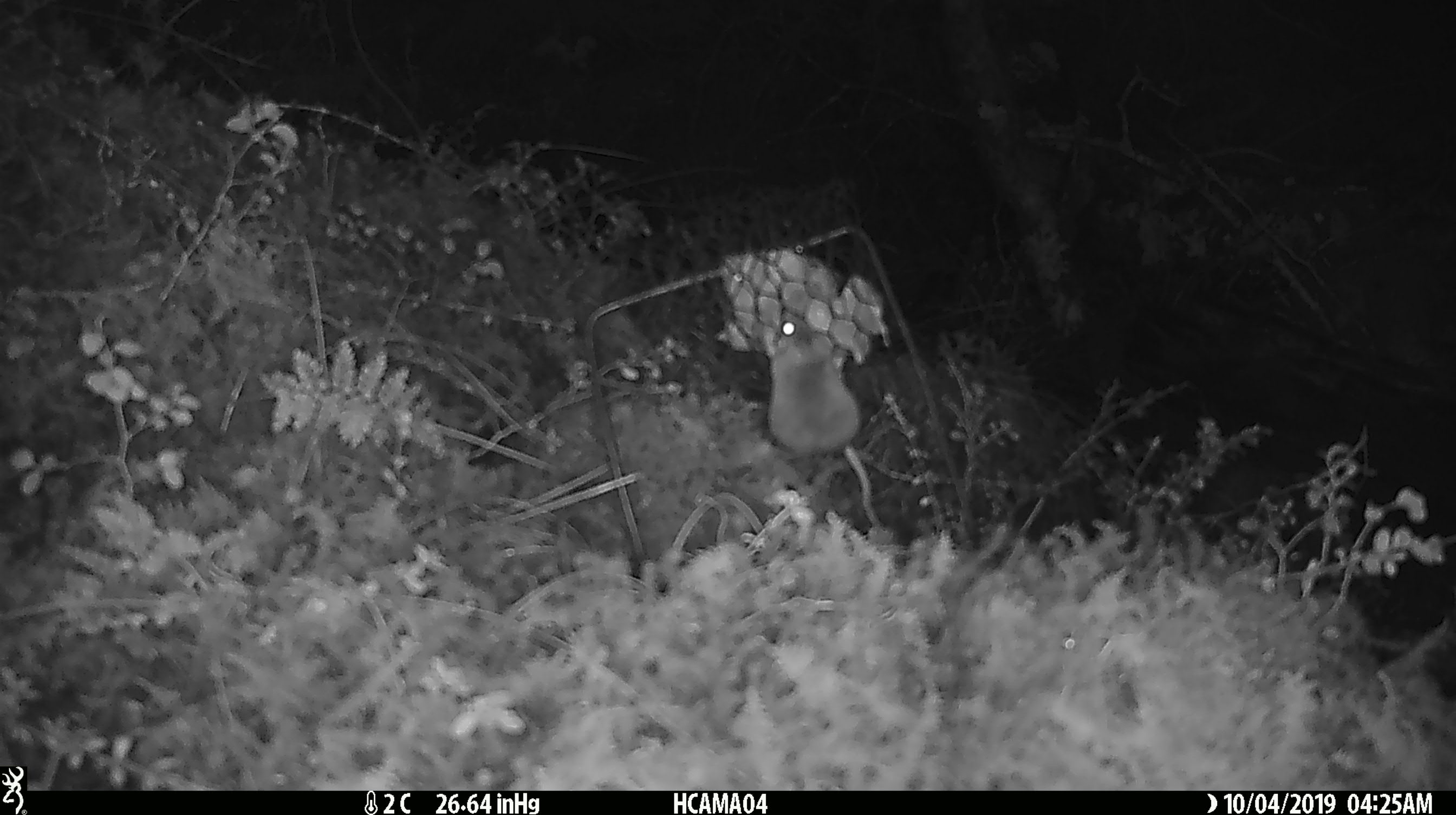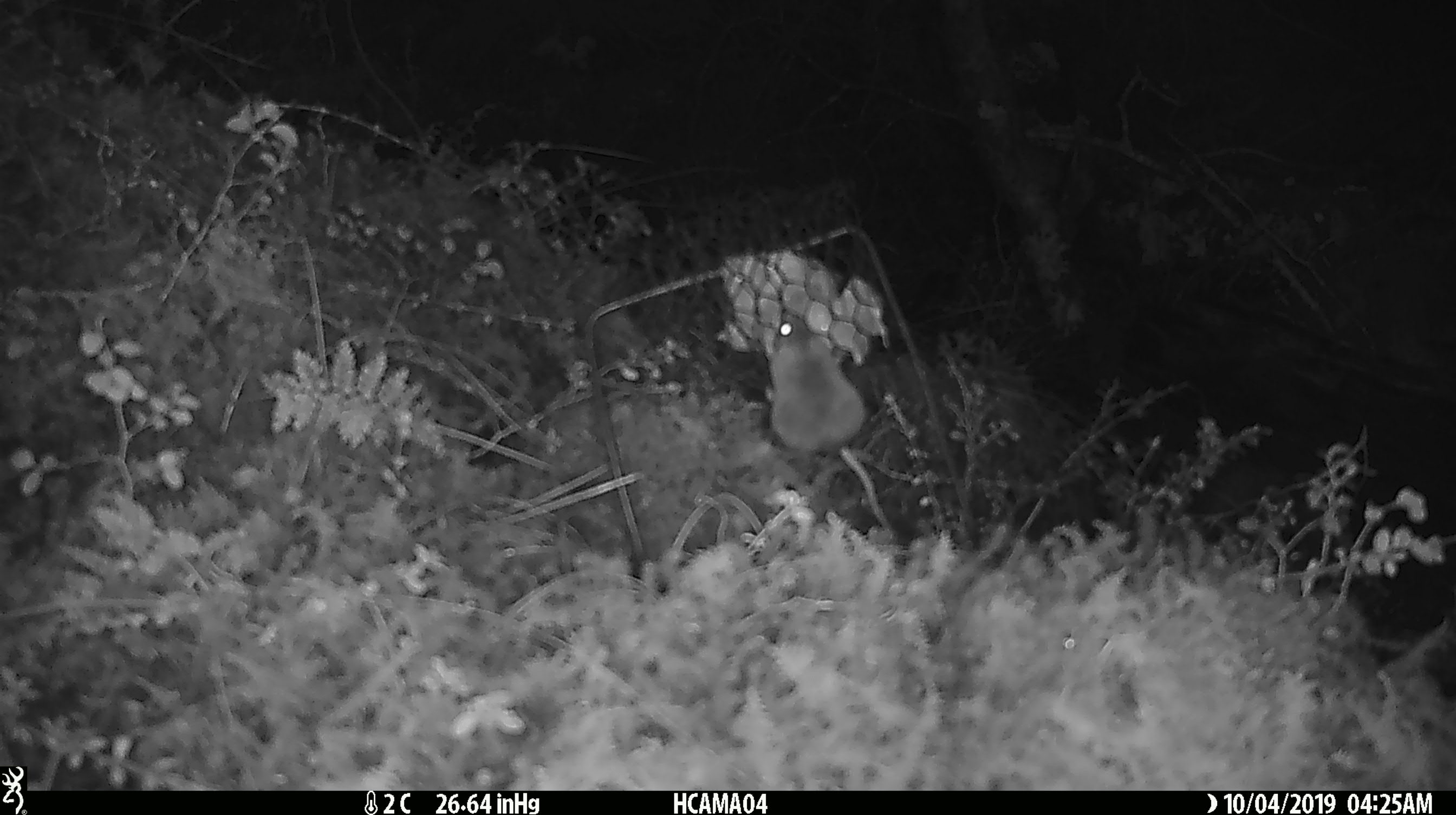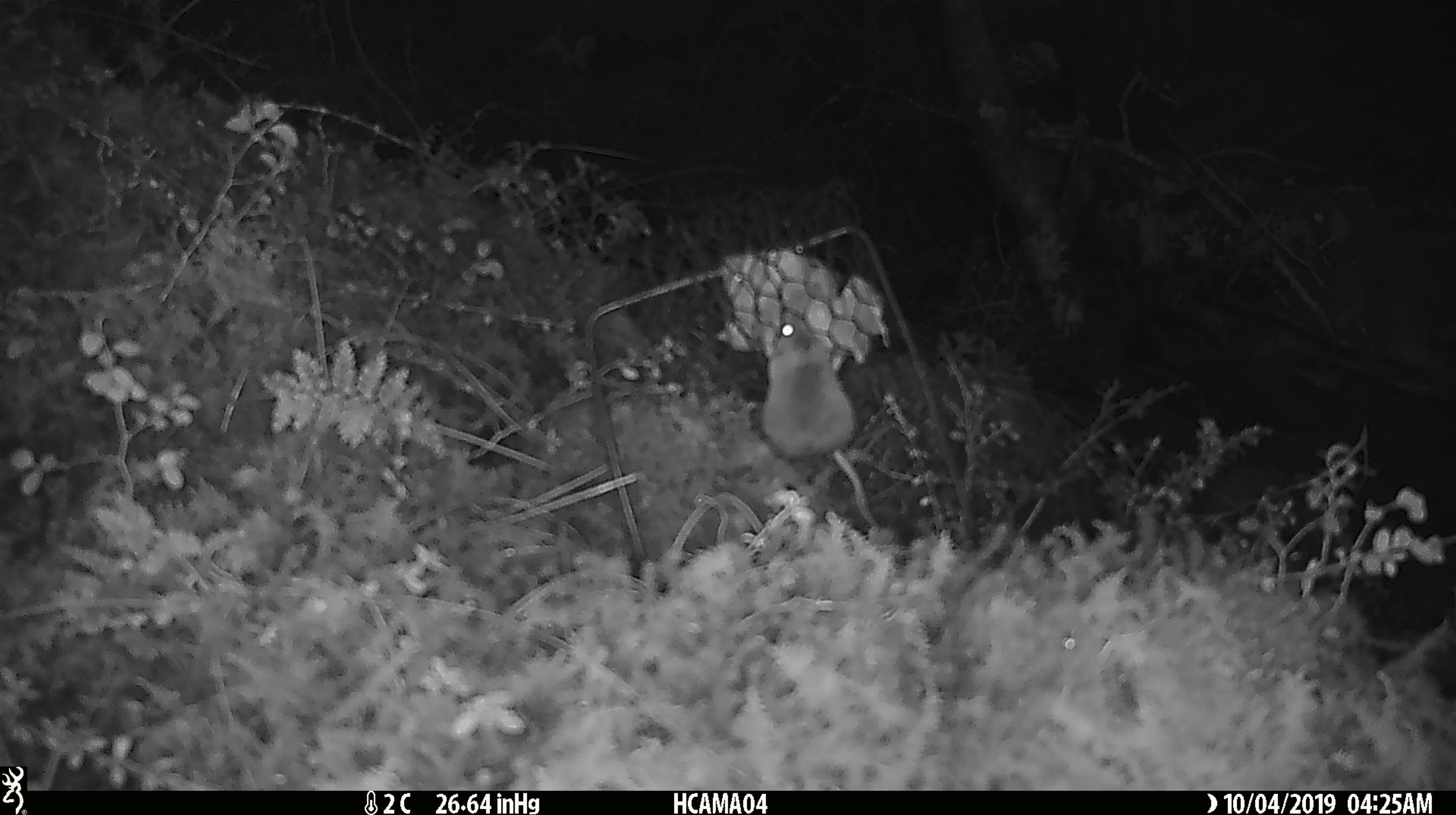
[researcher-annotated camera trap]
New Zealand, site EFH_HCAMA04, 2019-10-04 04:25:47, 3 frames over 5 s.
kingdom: Animalia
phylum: Chordata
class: Mammalia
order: Rodentia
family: Muridae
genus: Mus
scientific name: Mus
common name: mouse